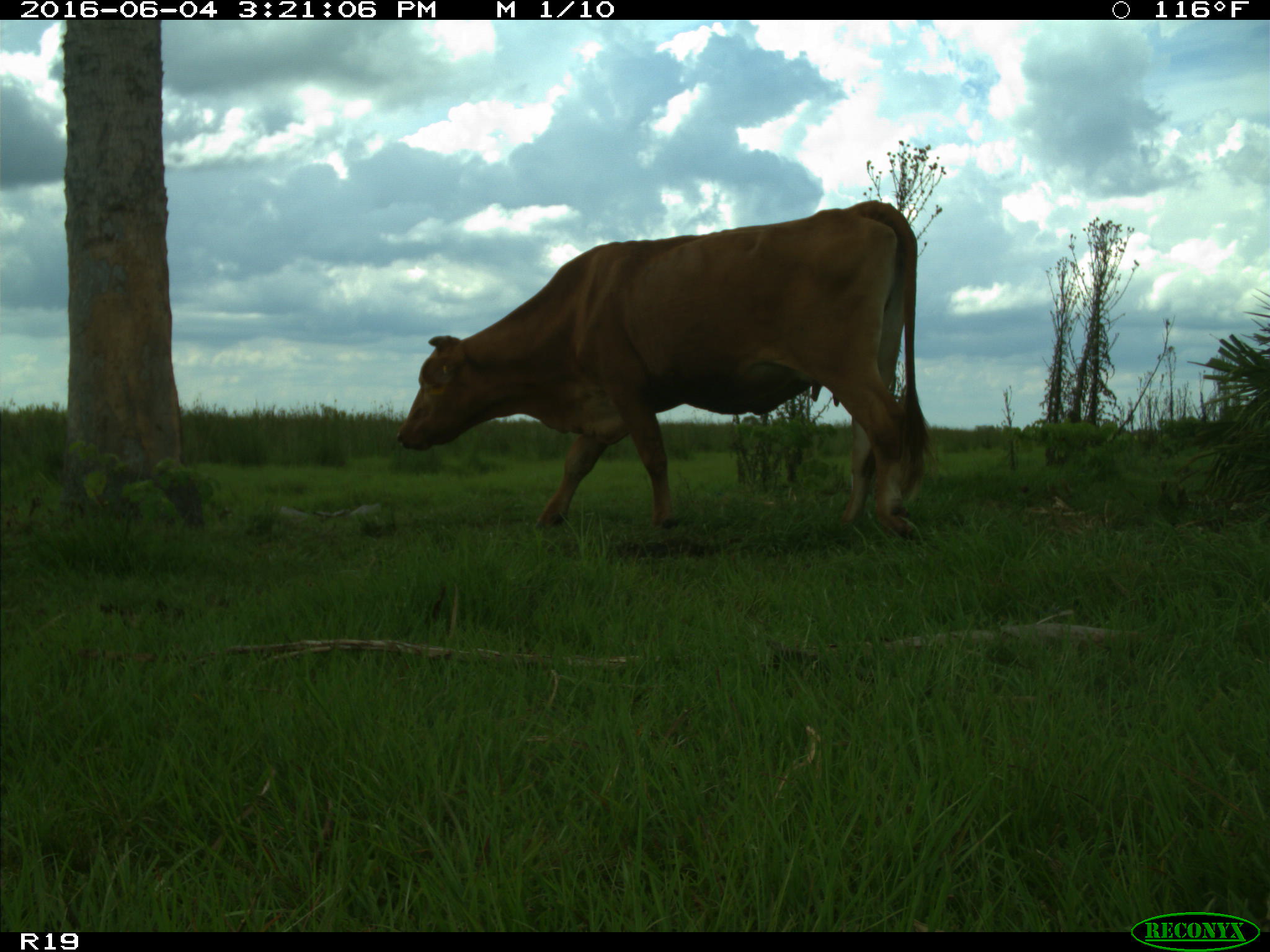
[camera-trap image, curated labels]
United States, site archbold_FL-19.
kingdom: Animalia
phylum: Chordata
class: Mammalia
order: Artiodactyla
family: Bovidae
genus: Bos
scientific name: Bos taurus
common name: domestic cow